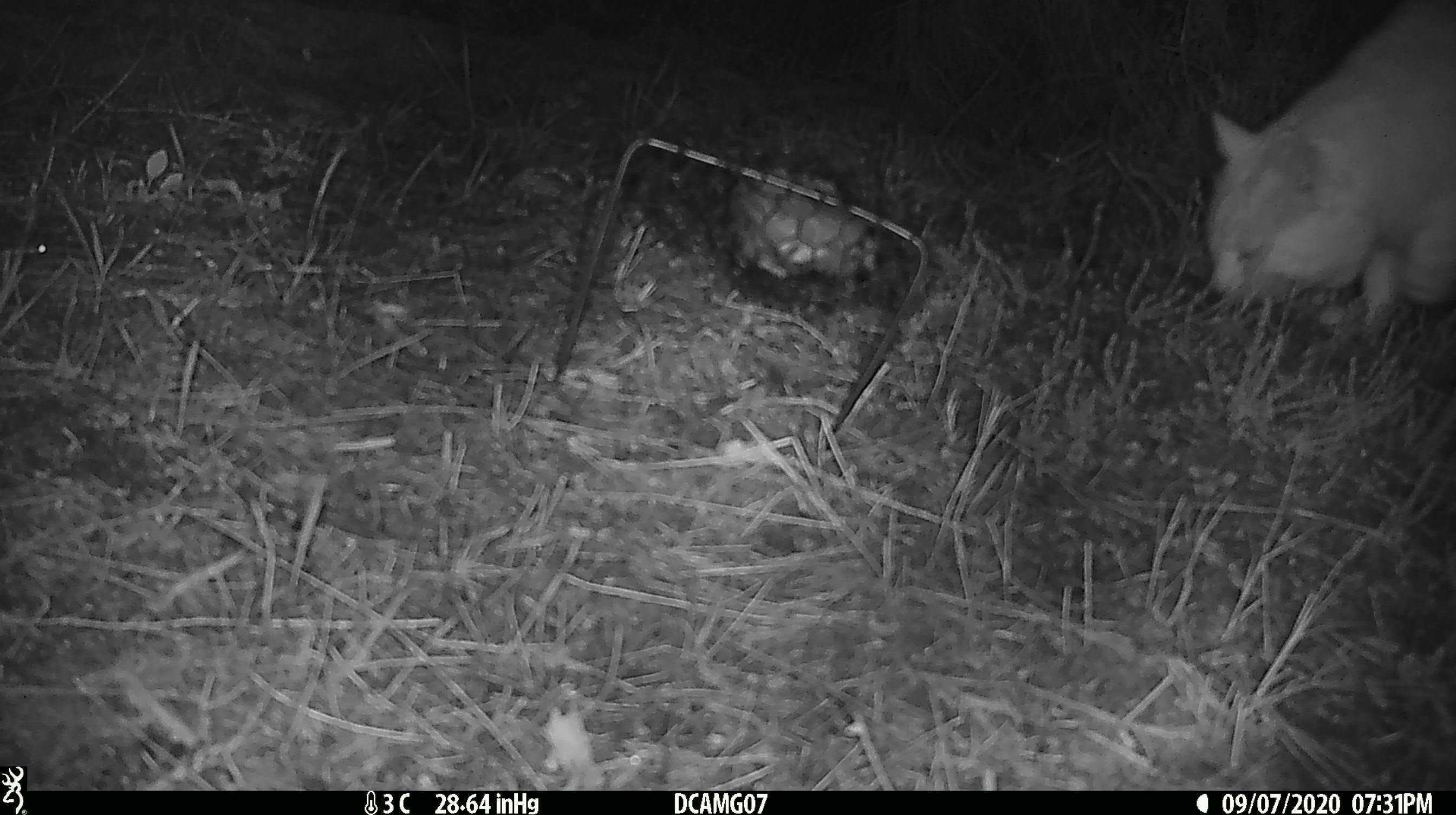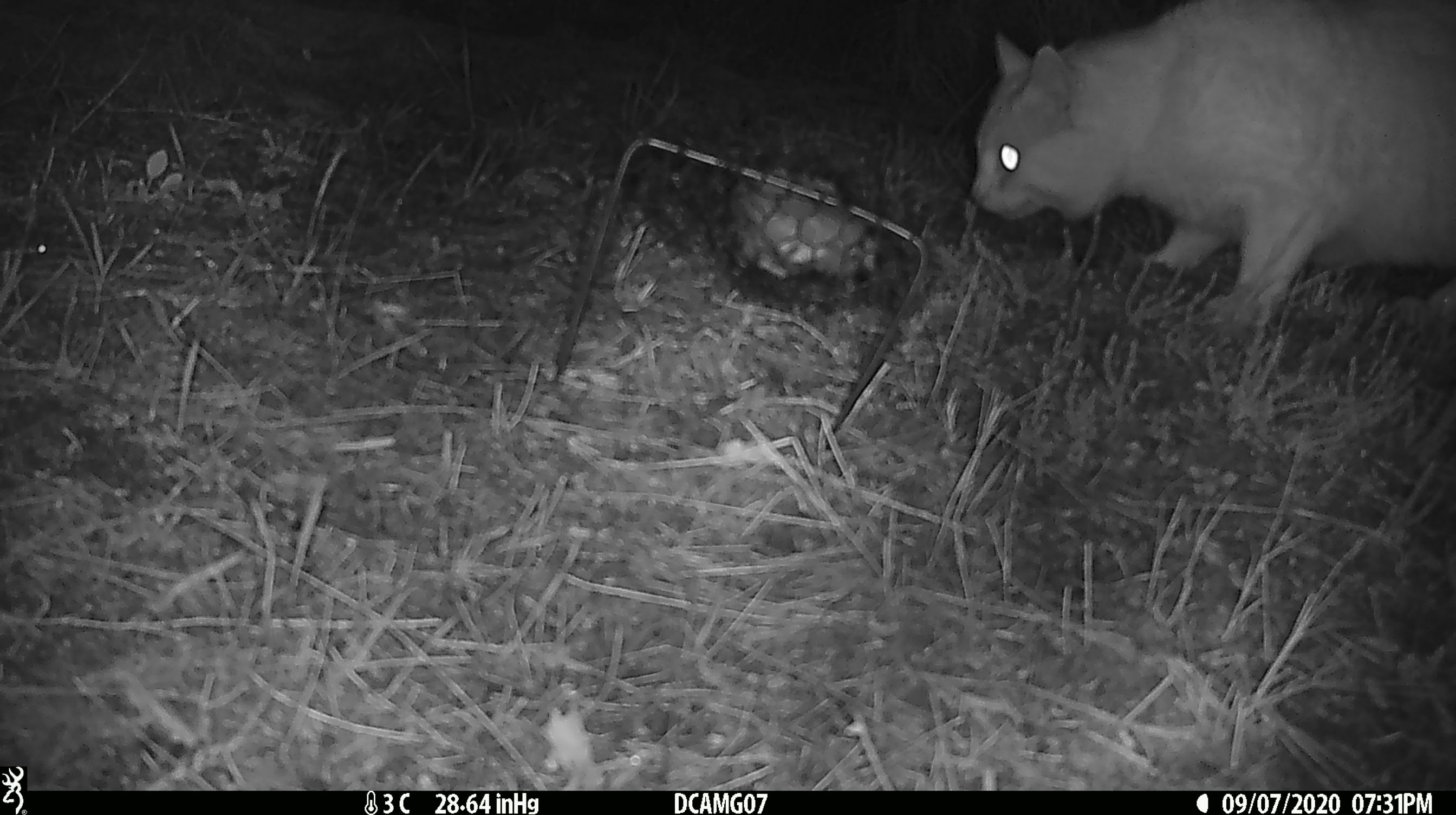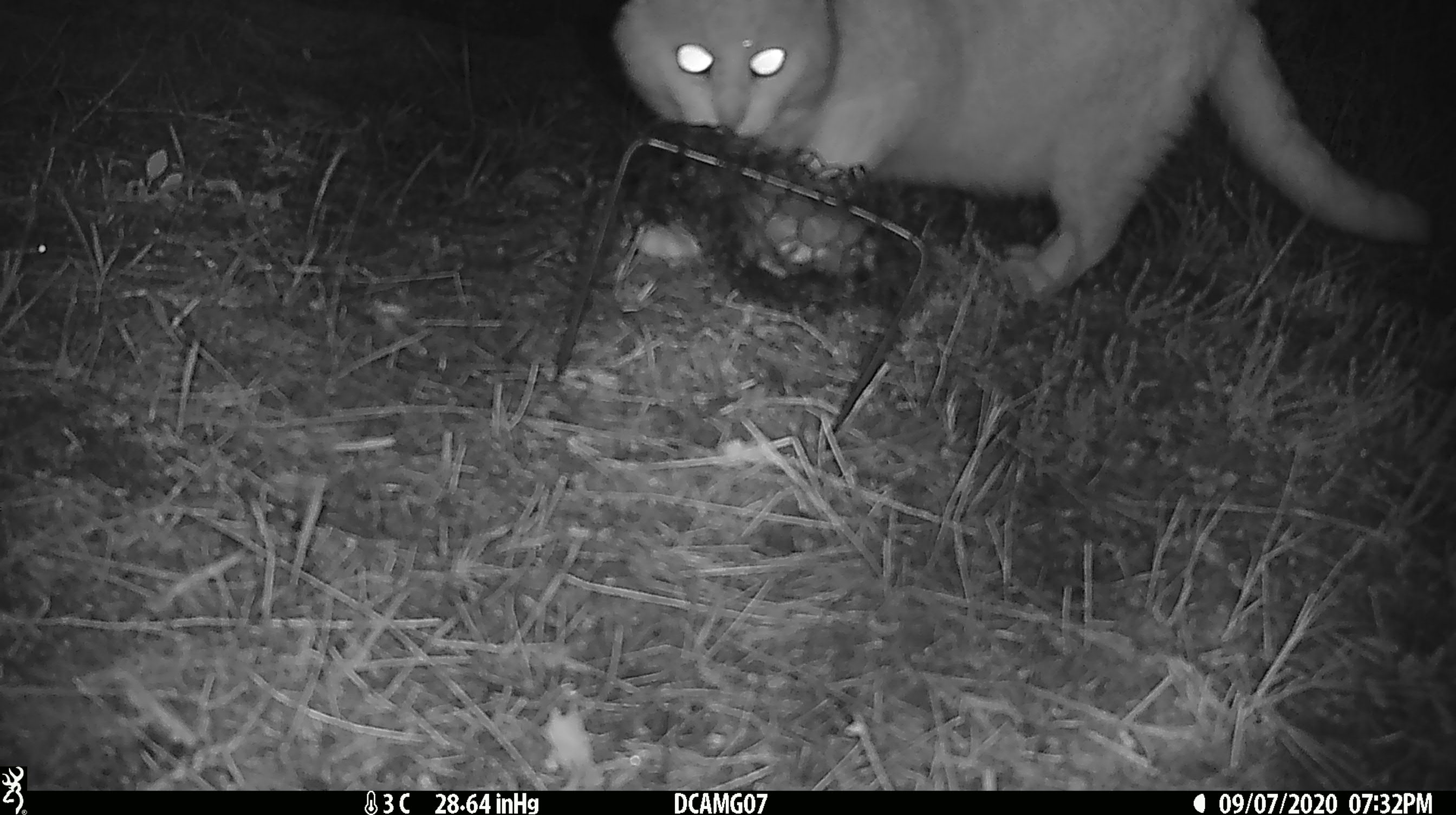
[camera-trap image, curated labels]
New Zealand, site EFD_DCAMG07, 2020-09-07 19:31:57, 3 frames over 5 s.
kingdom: Animalia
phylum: Chordata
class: Mammalia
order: Carnivora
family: Felidae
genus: Felis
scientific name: Felis catus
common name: domestic cat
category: cat